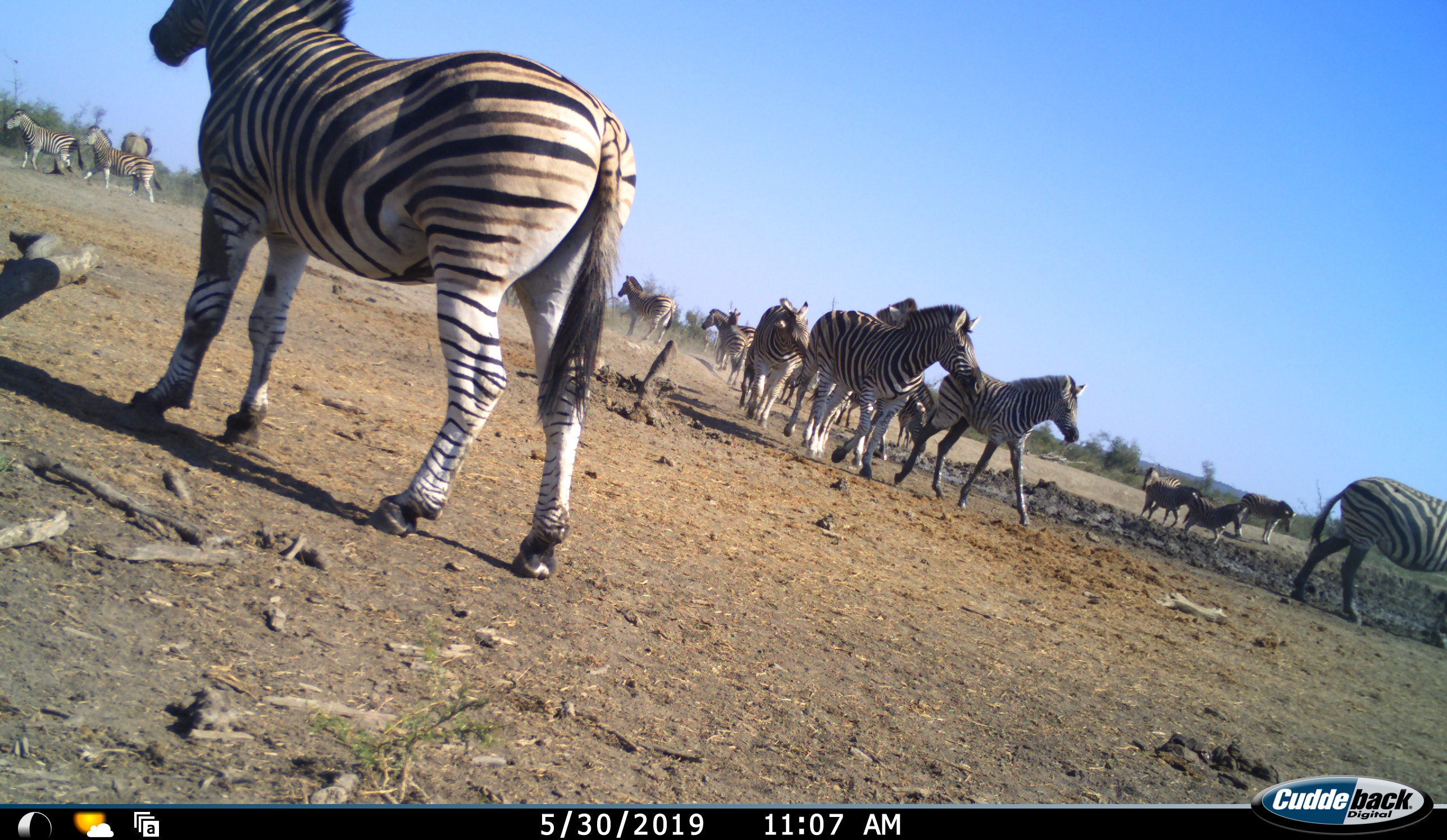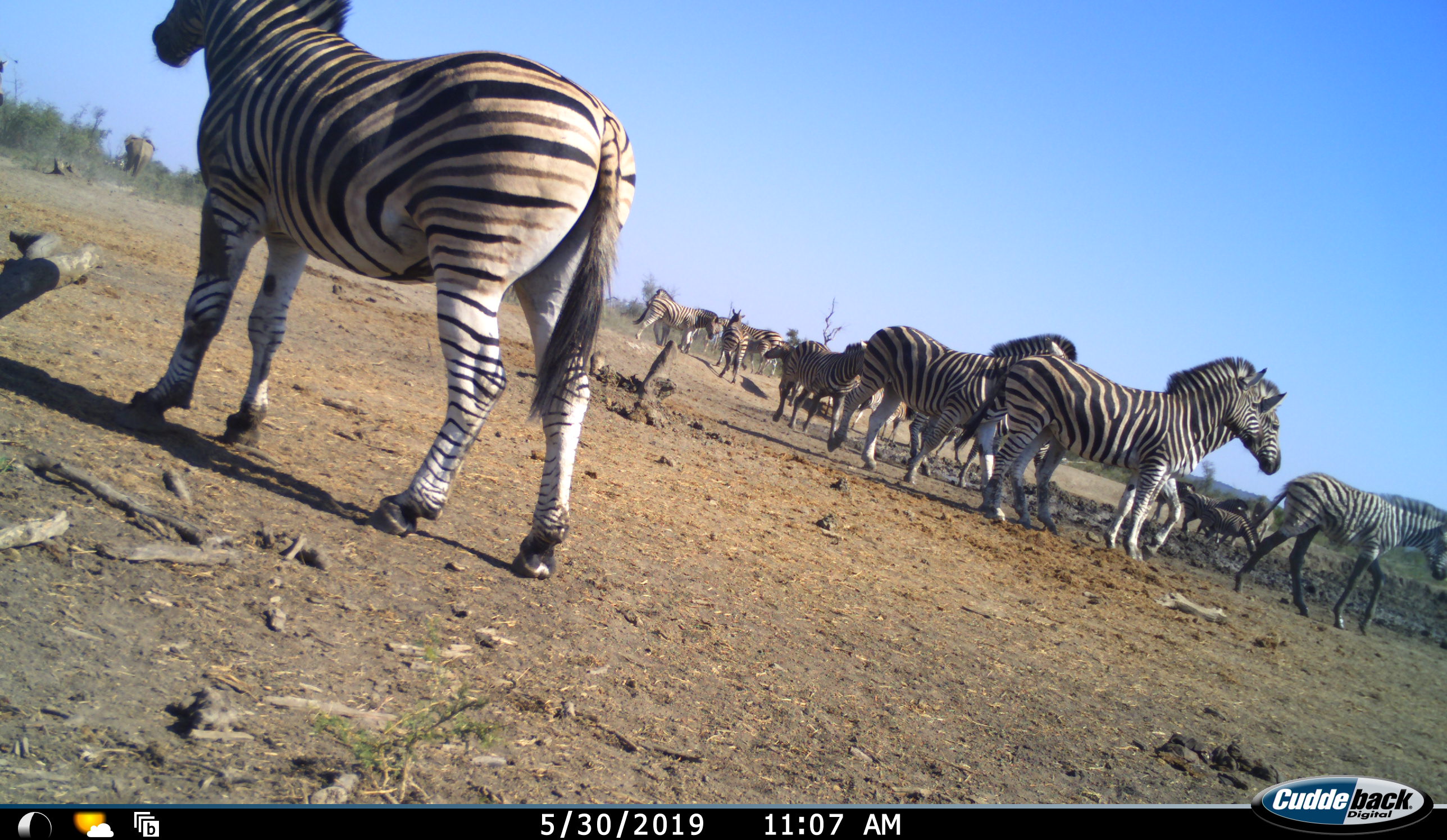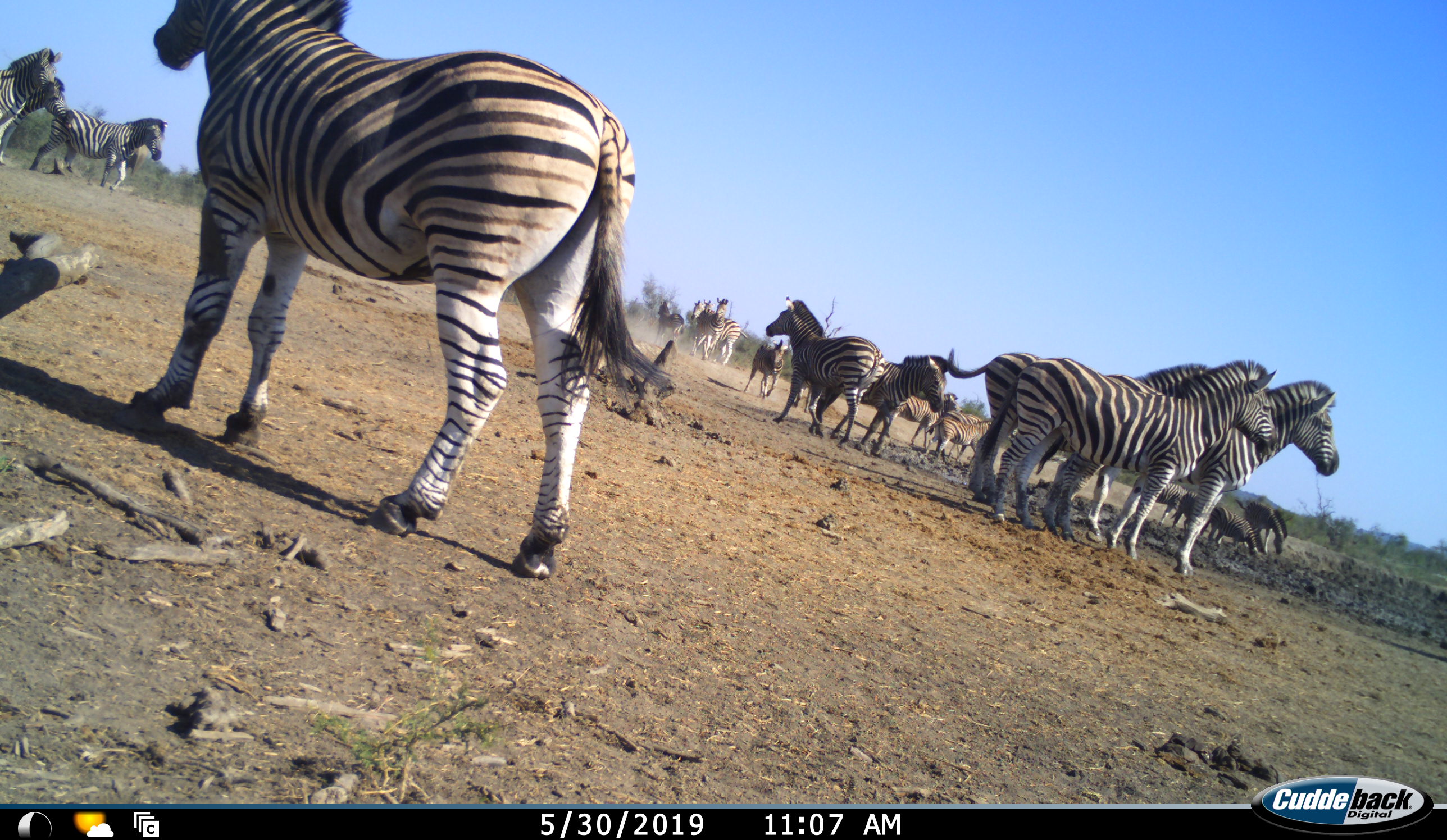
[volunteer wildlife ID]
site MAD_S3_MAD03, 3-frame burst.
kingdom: Animalia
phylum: Chordata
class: Mammalia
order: Proboscidea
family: Elephantidae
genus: Loxodonta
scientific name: Loxodonta africana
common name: african bush elephant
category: elephant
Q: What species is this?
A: Elephant (african bush elephant) (Loxodonta africana).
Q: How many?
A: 1.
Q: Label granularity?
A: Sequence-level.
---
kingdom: Animalia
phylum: Chordata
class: Mammalia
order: Perissodactyla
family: Equidae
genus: Equus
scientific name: Equus quagga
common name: plains zebra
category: zebraplains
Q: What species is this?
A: Zebraplains (plains zebra) (Equus quagga).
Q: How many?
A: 11-50.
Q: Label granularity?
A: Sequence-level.